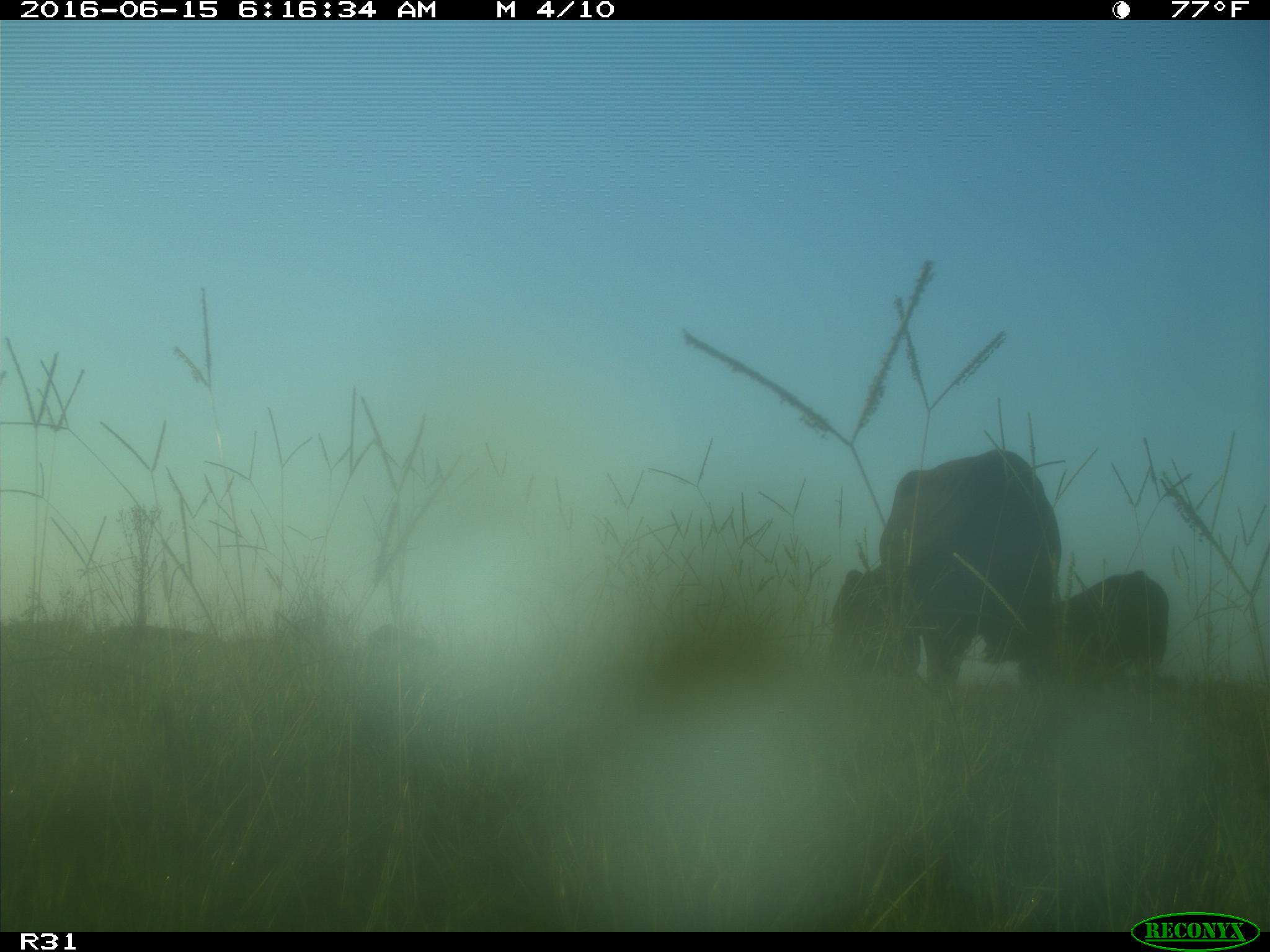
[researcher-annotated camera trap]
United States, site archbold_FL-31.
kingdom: Animalia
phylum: Chordata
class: Mammalia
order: Artiodactyla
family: Bovidae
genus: Bos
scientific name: Bos taurus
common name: domestic cow